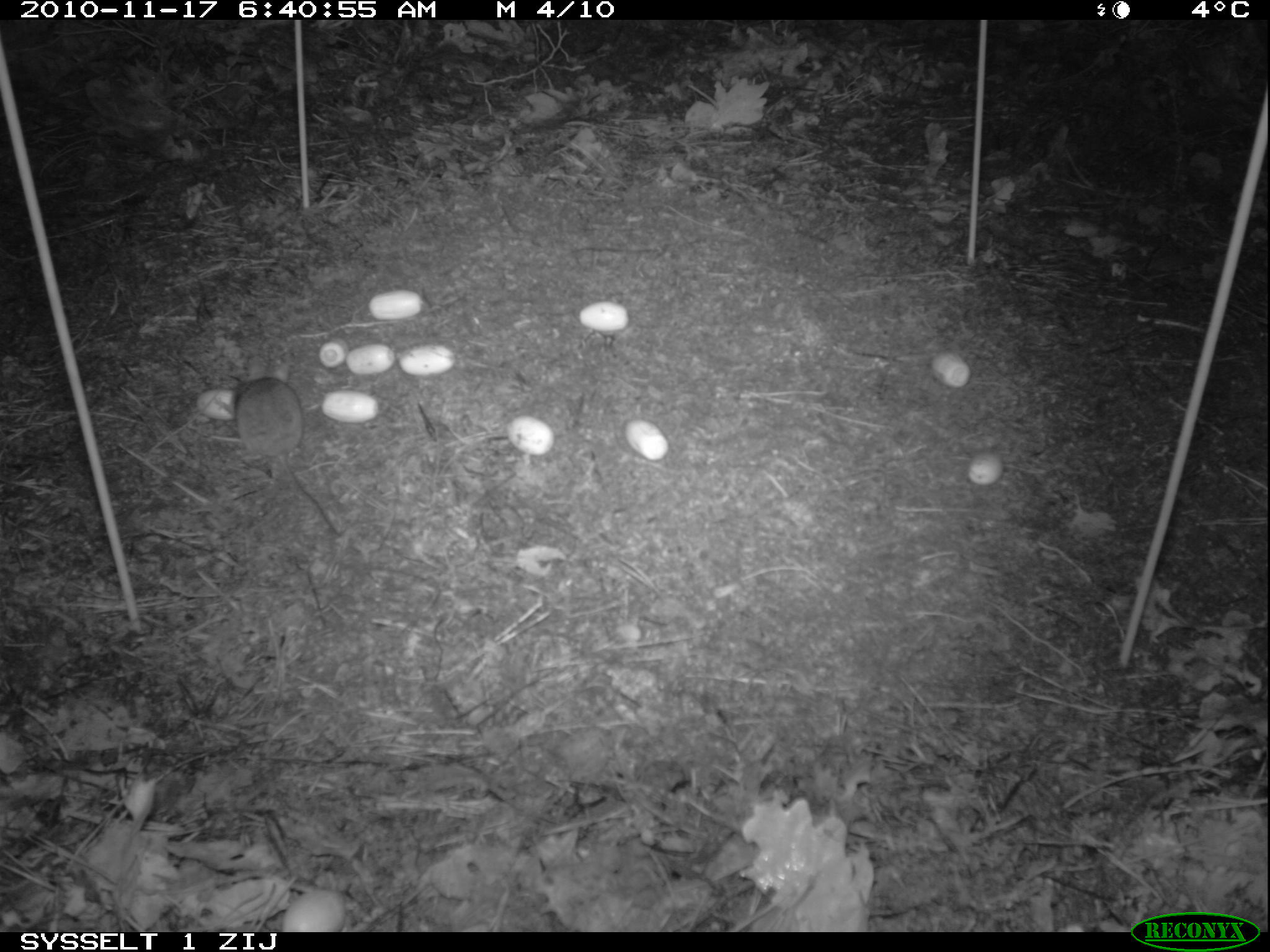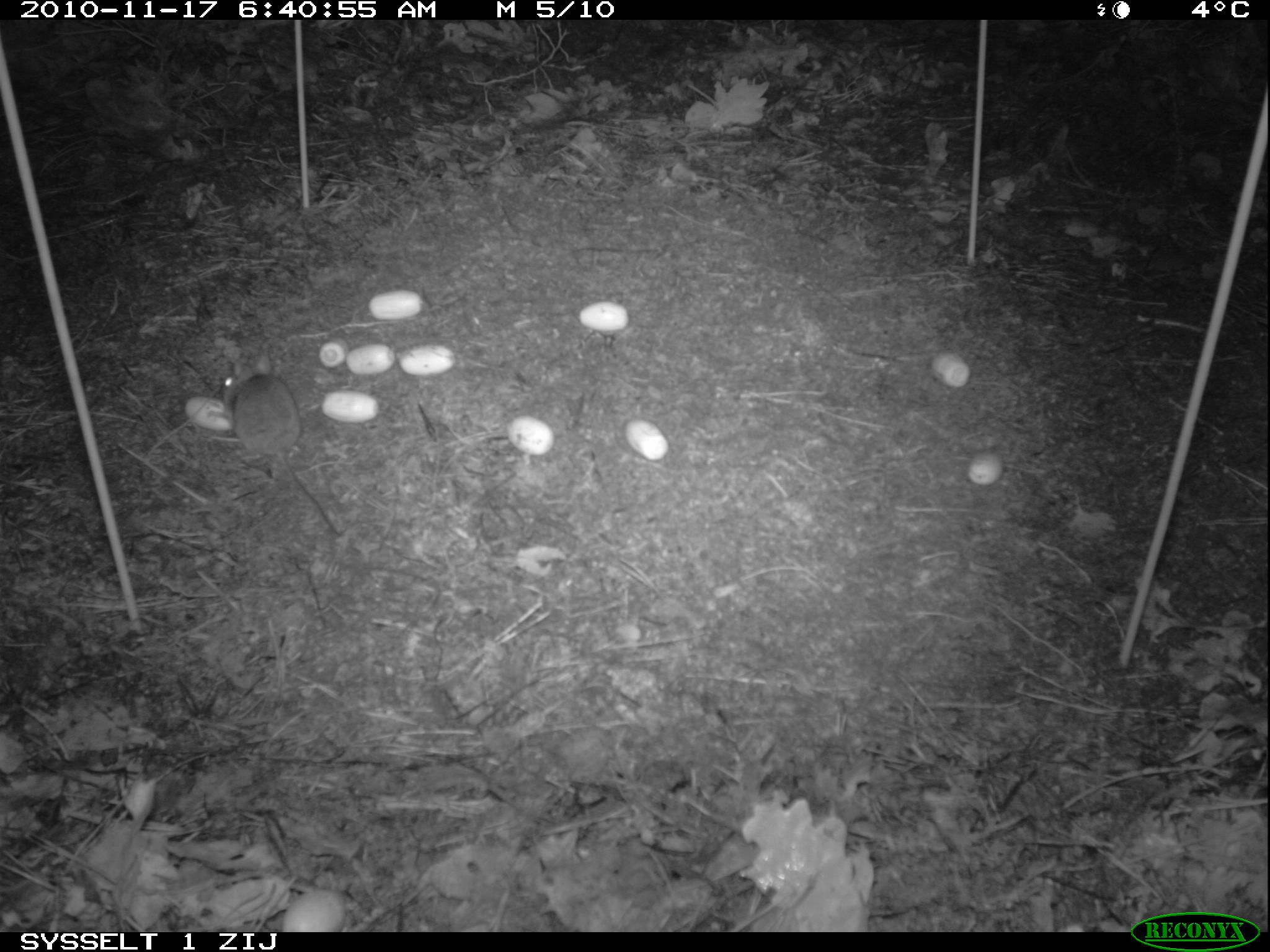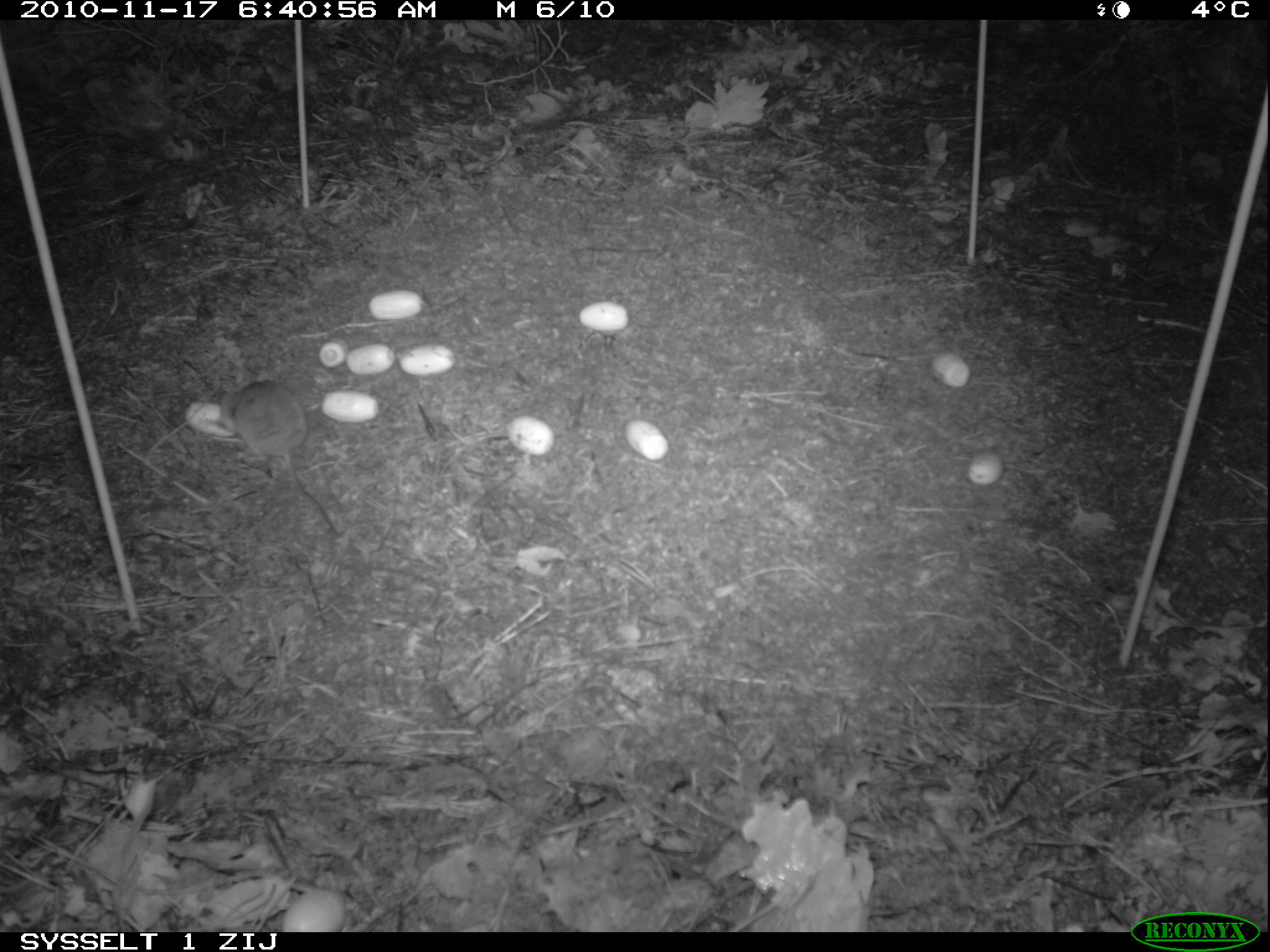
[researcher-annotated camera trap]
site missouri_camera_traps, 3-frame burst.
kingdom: Animalia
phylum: Chordata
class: Mammalia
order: Rodentia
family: Muridae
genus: Apodemus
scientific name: Apodemus sylvaticus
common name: wood mouse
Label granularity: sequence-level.